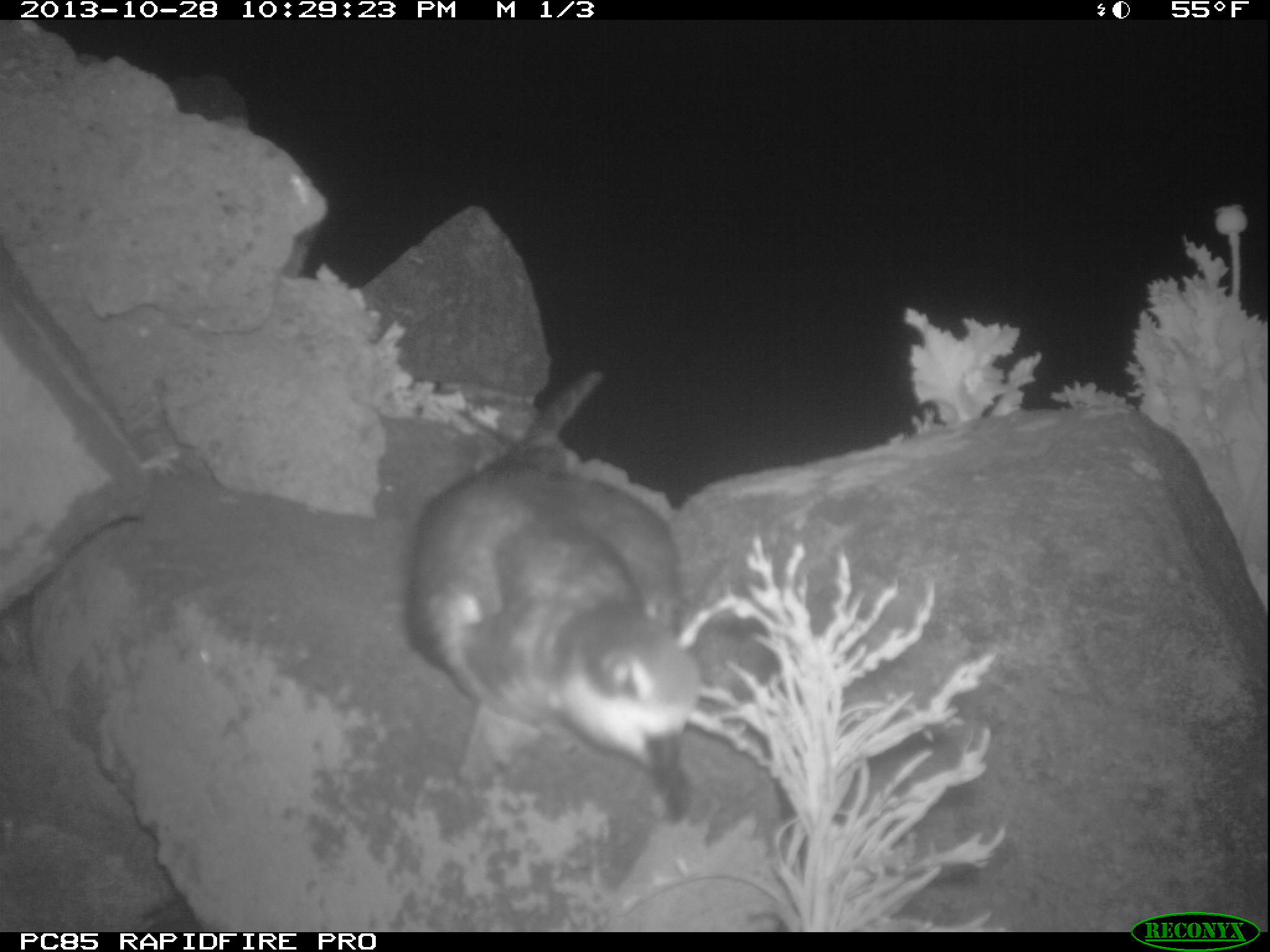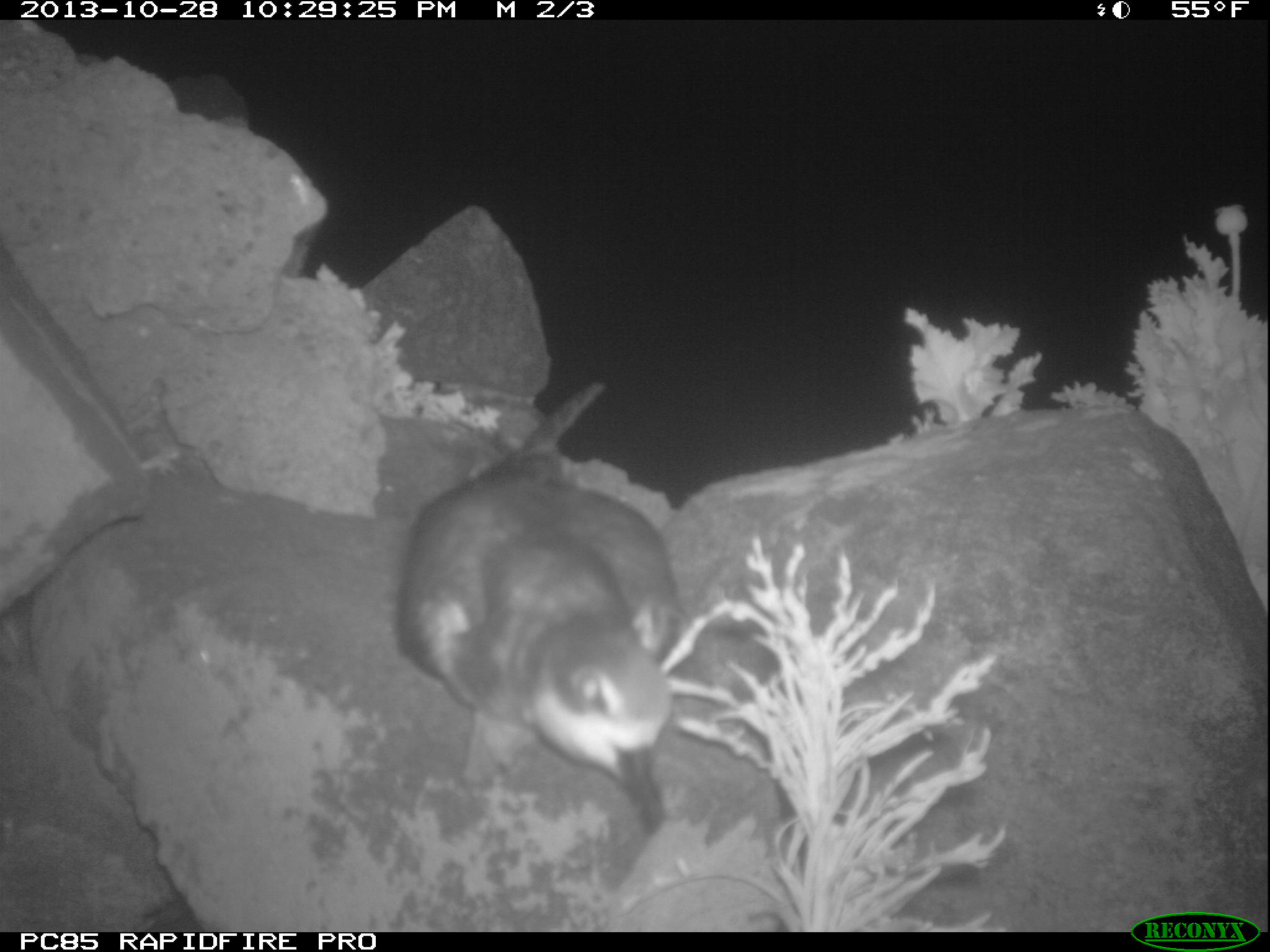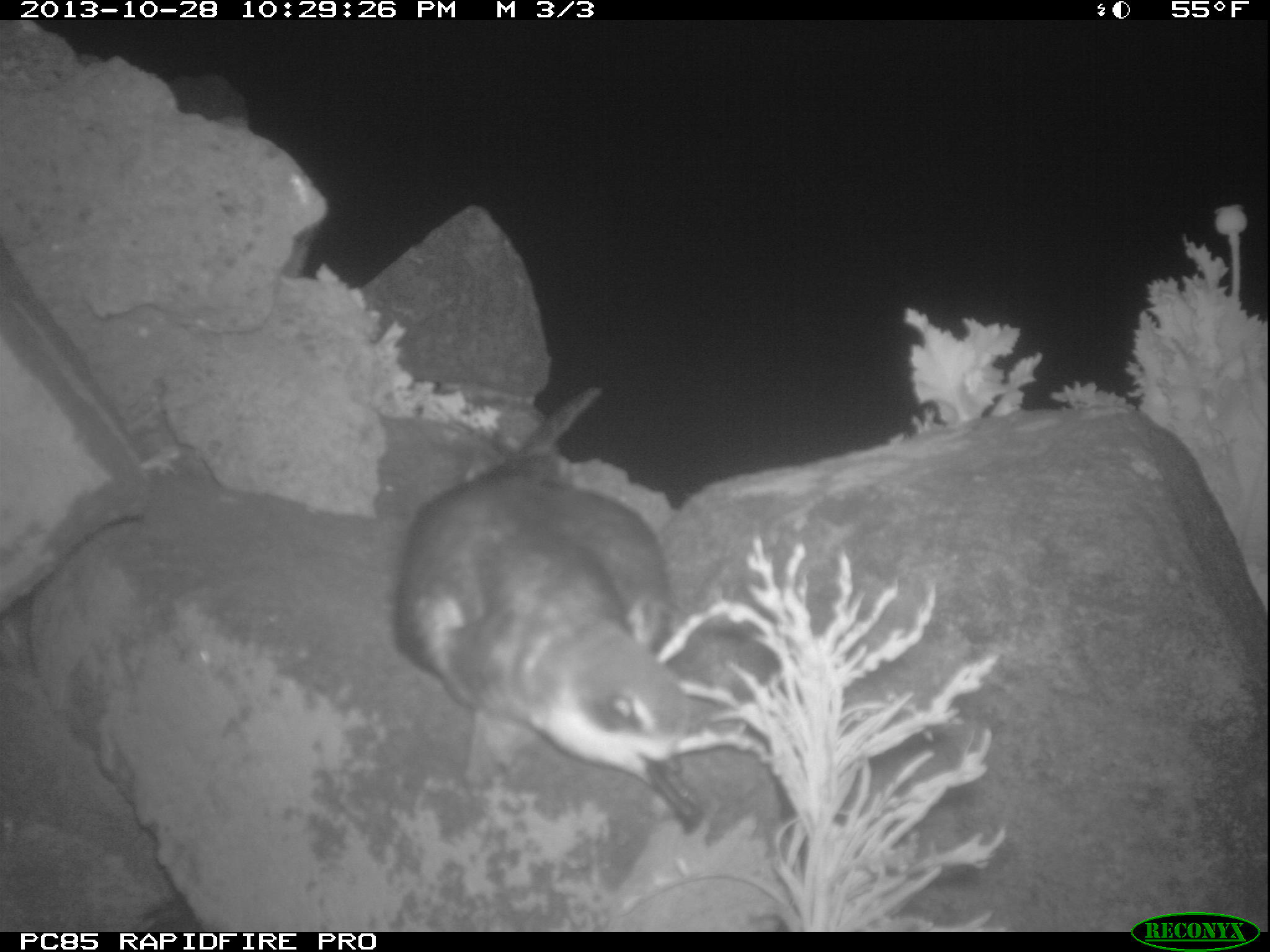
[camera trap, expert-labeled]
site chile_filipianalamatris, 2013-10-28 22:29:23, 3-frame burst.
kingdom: Animalia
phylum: Chordata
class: Aves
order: Procellariiformes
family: Procellariidae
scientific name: Procellariidae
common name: petrel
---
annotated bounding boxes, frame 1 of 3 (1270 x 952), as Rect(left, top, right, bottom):
petrel: Rect(393, 379, 700, 829)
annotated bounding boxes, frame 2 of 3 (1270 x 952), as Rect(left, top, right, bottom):
petrel: Rect(383, 391, 684, 855)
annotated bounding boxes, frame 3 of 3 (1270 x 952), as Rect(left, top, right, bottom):
petrel: Rect(384, 391, 706, 837)